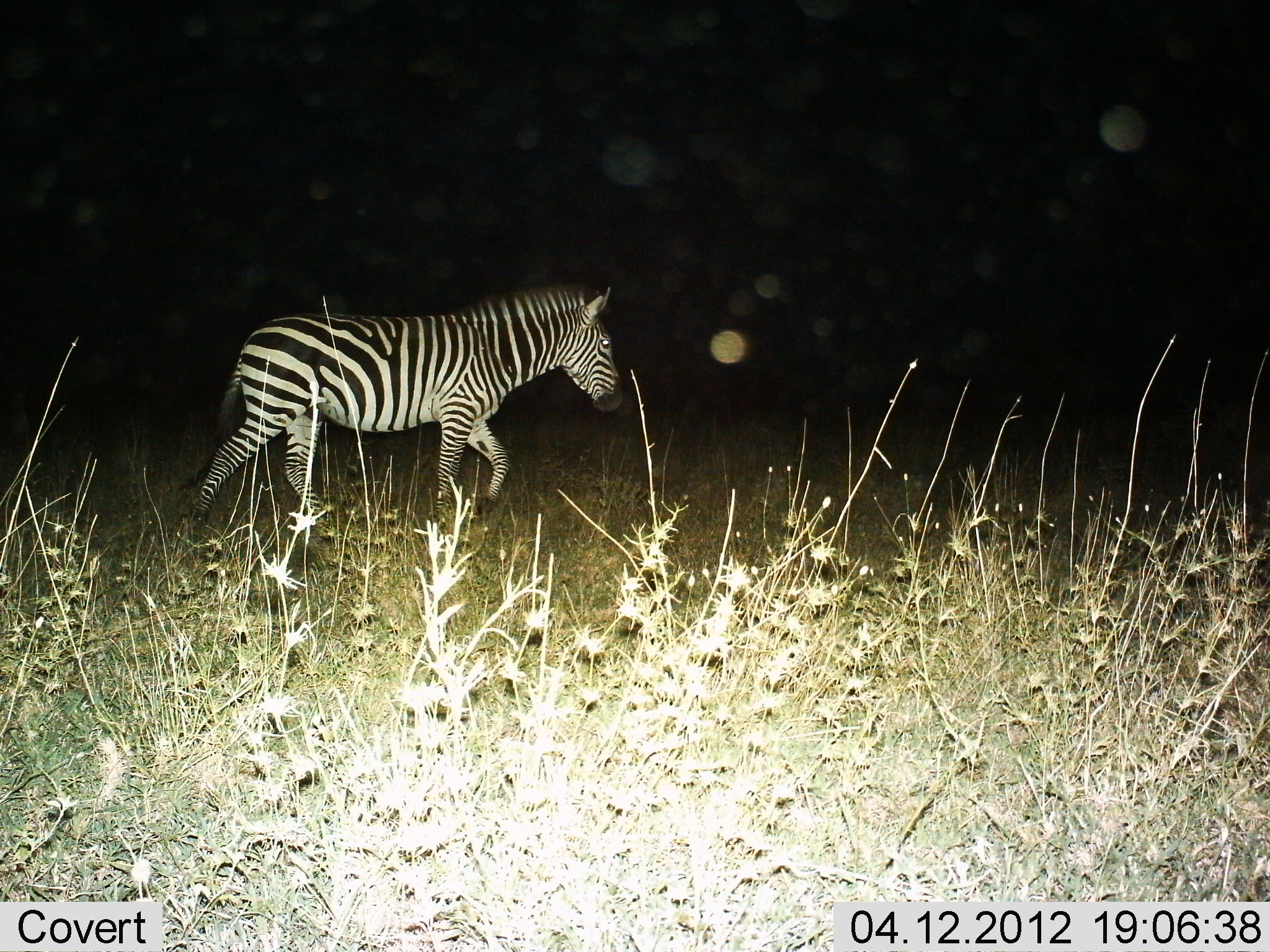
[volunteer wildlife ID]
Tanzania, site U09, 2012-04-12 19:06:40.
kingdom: Animalia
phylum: Chordata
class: Mammalia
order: Perissodactyla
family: Equidae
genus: Equus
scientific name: Equus quagga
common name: plains zebra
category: zebra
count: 1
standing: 6%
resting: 0%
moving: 94%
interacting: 0%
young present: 0%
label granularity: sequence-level